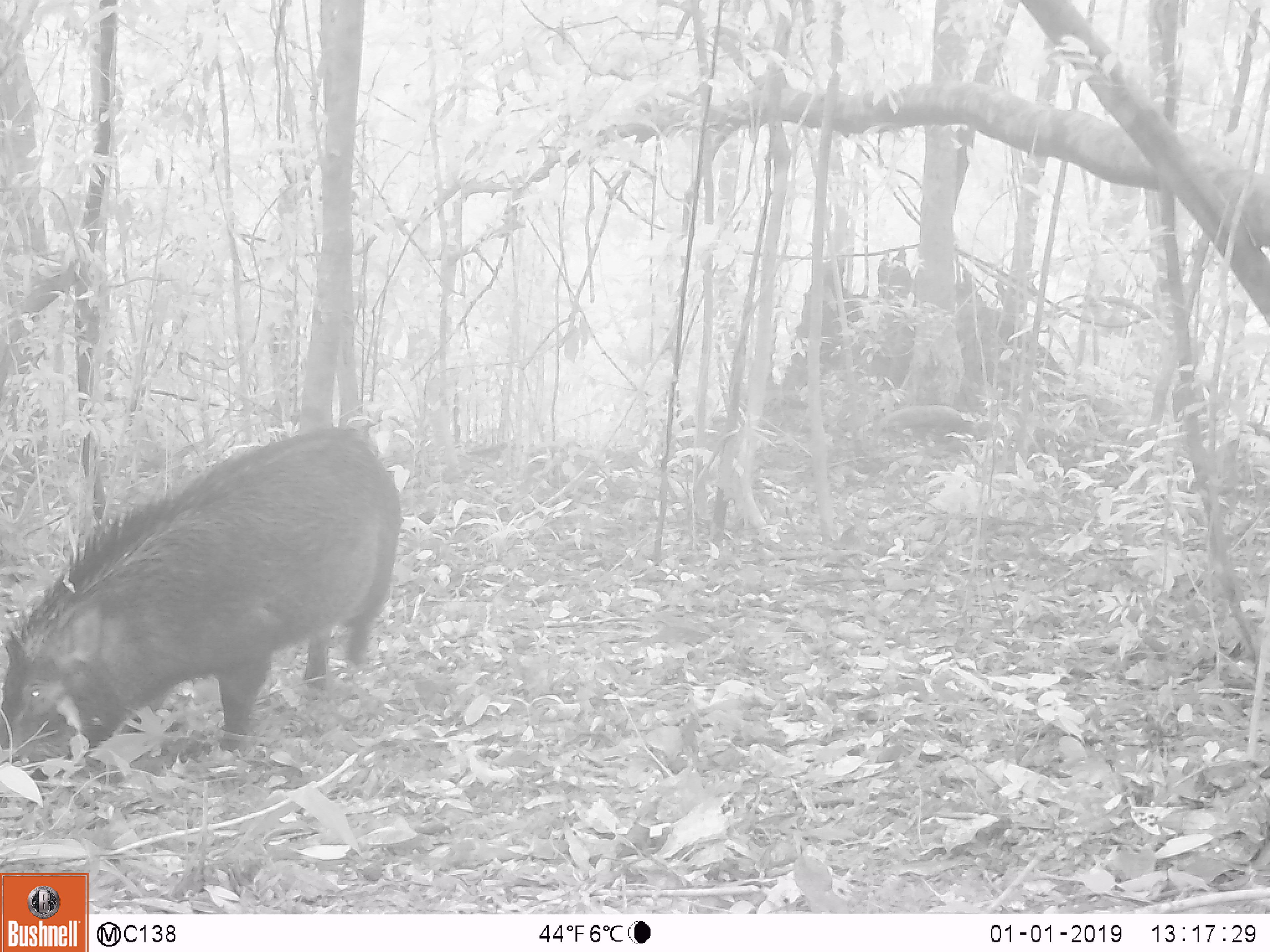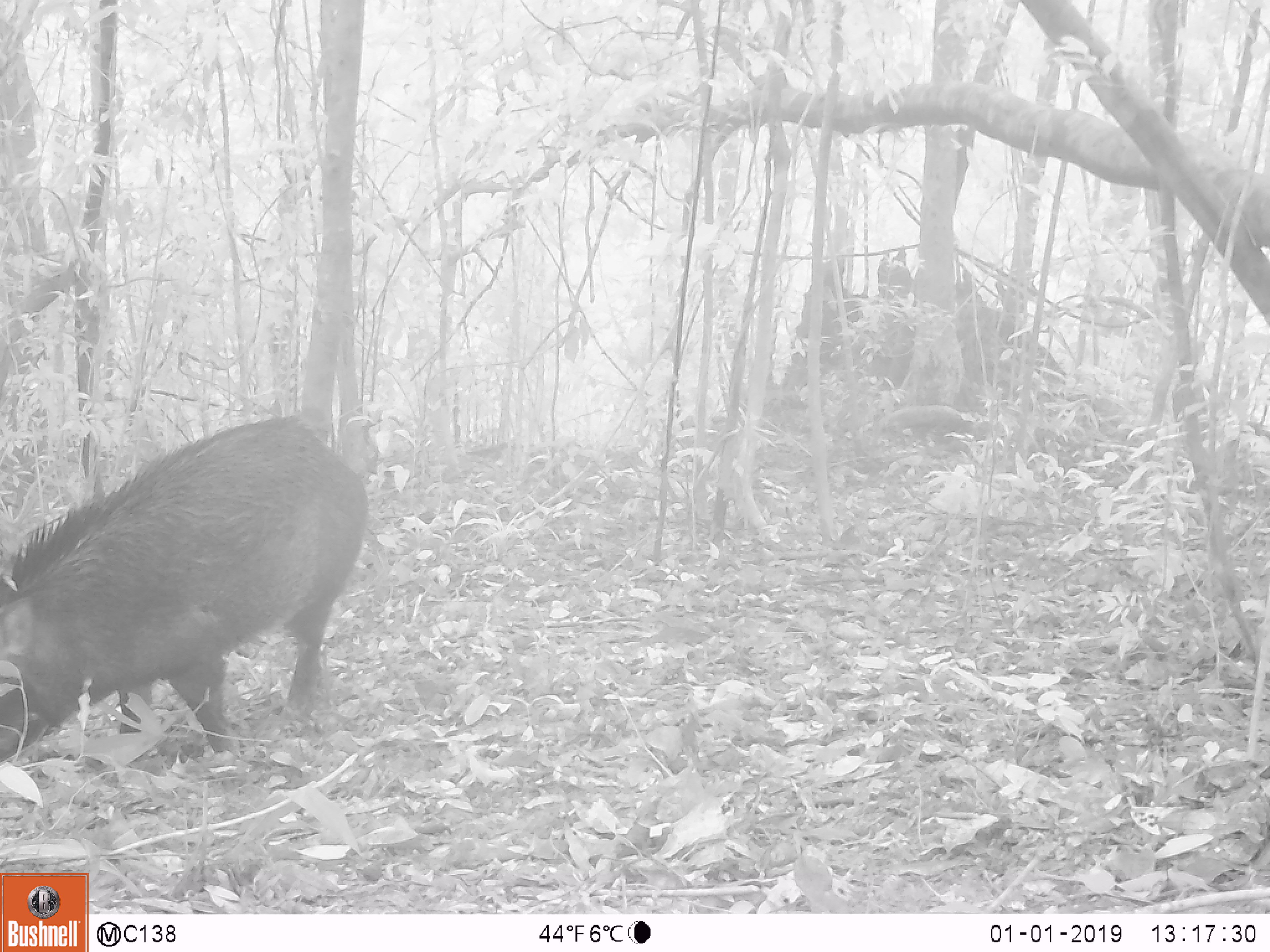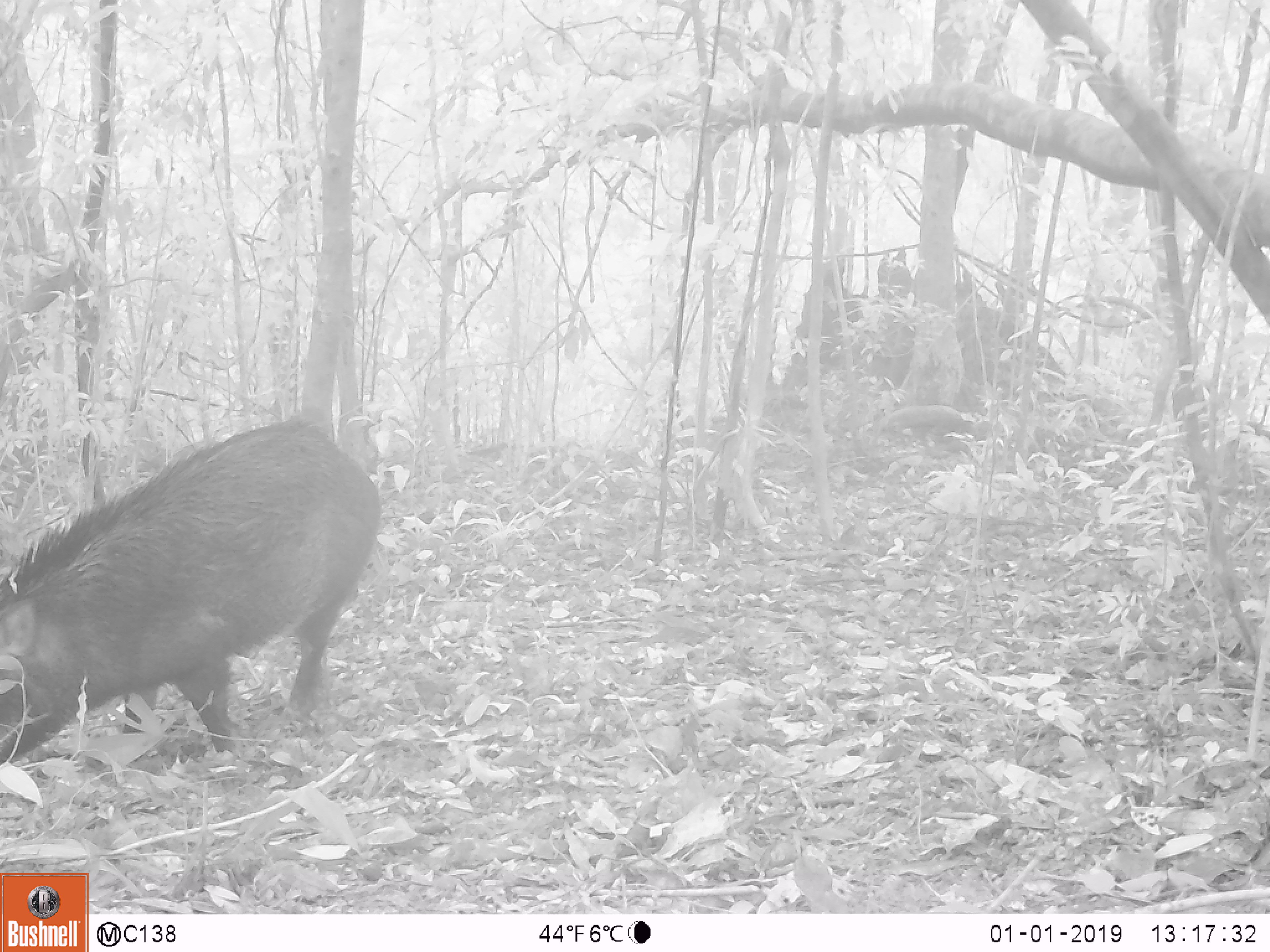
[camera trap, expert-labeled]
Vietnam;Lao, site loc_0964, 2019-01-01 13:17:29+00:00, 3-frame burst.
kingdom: Animalia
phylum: Chordata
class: Mammalia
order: Artiodactyla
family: Suidae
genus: Sus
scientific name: Sus scrofa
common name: eurasian wild pig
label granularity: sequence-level